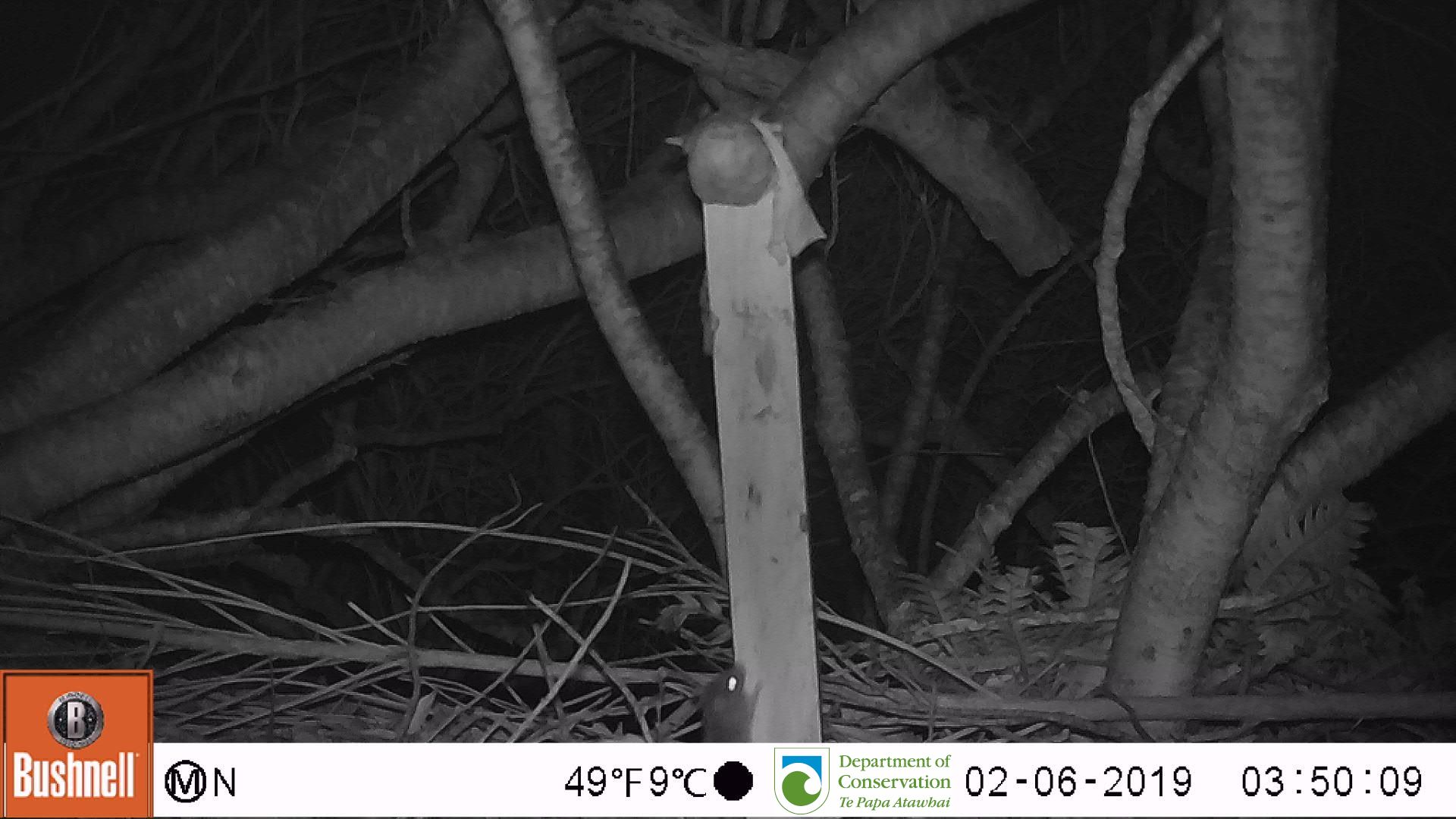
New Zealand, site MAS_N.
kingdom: Animalia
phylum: Chordata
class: Mammalia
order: Rodentia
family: Muridae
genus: Mus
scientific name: Mus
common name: mouse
Mouse (Mus).